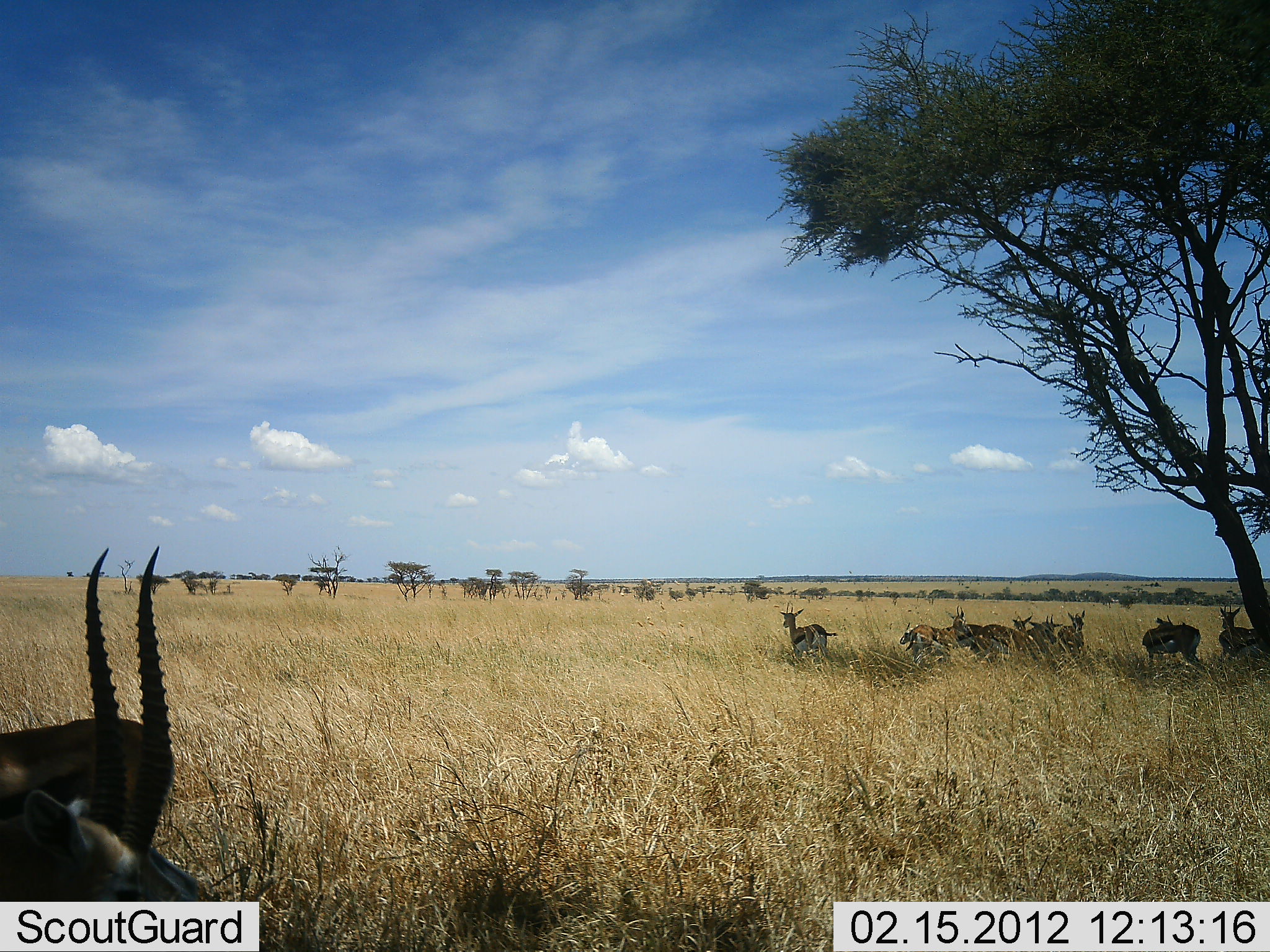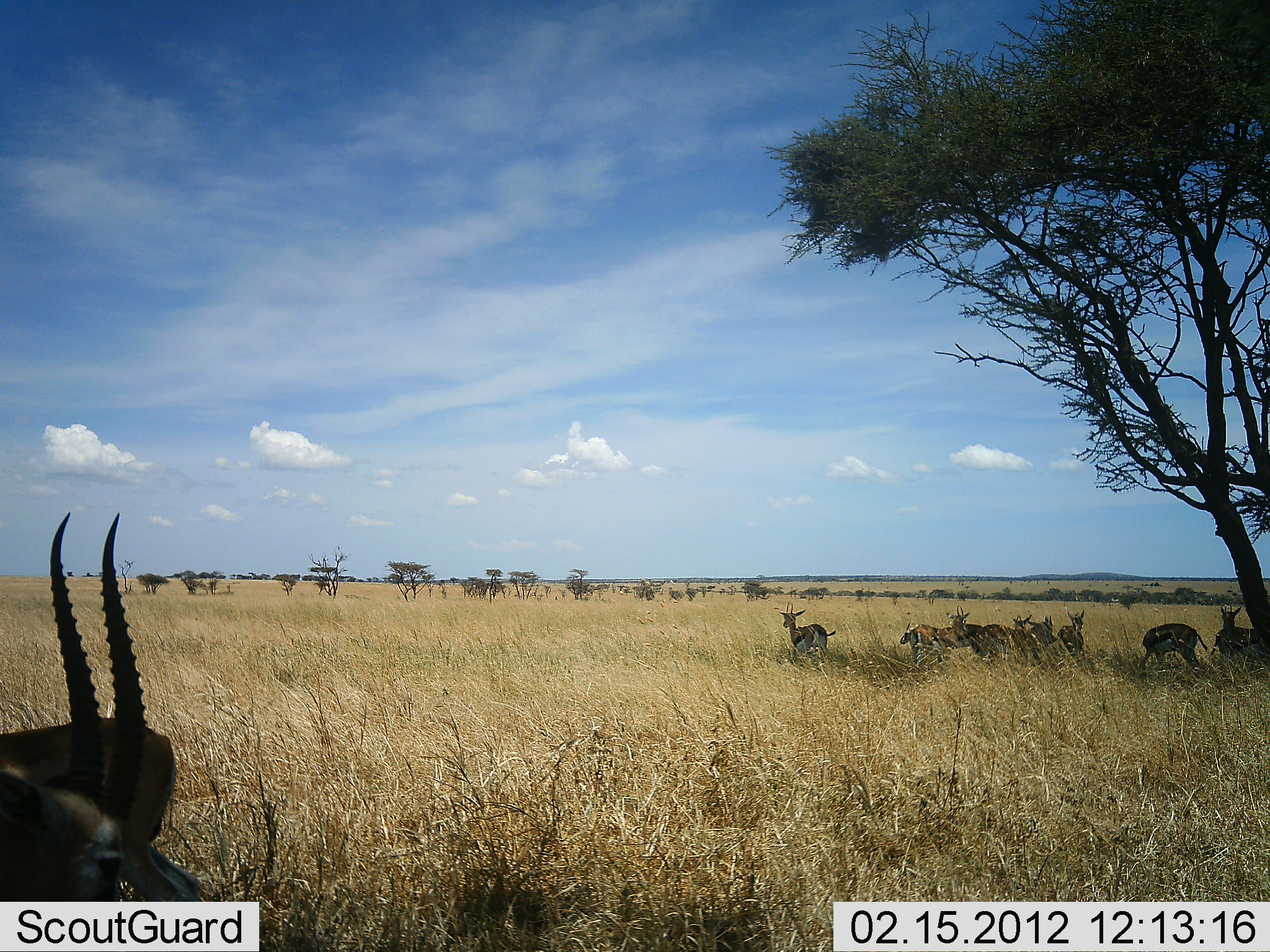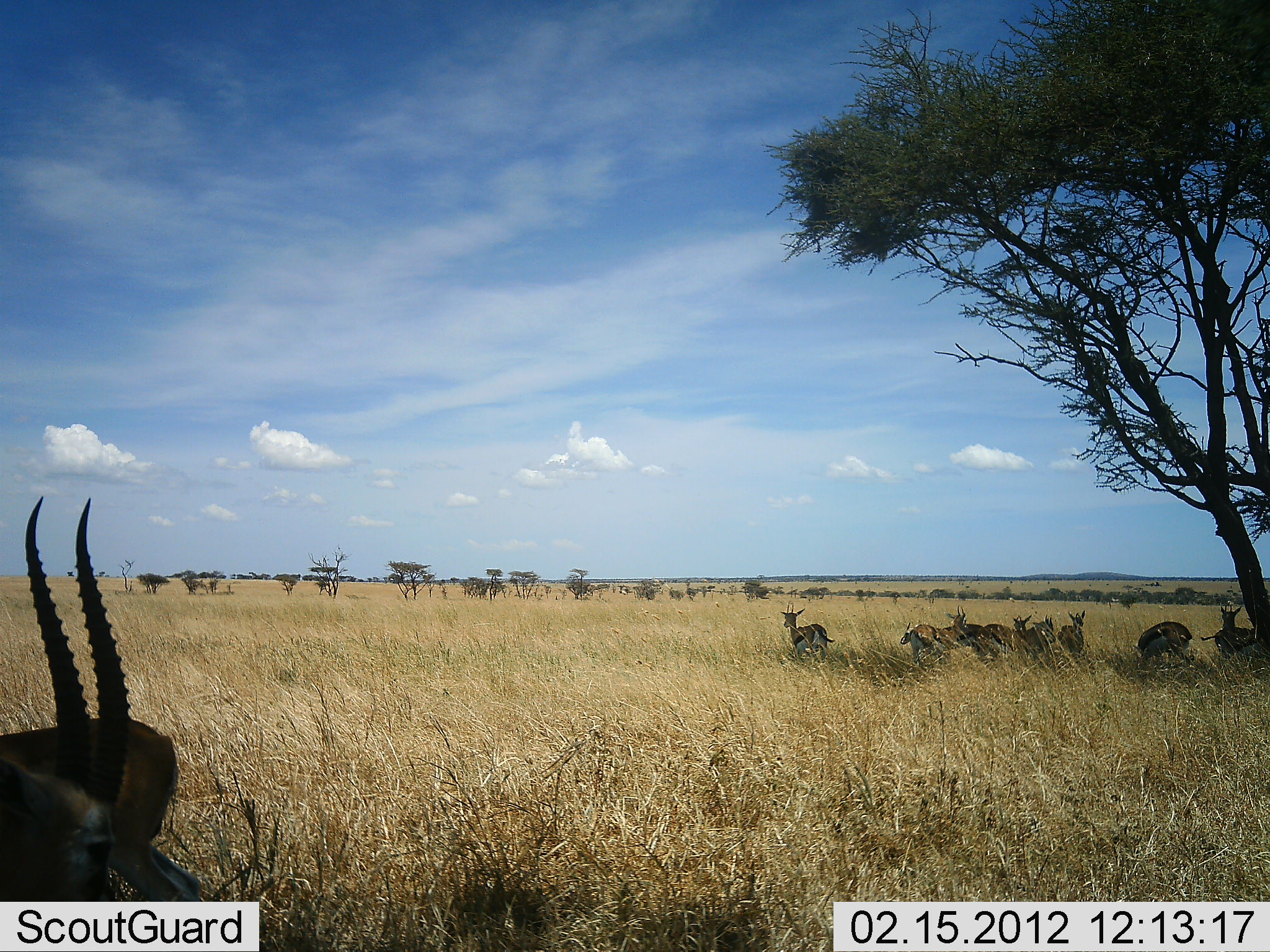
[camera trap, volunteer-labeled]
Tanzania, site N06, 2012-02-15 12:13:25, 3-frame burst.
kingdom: Animalia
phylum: Chordata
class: Mammalia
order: Artiodactyla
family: Bovidae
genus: Eudorcas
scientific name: Eudorcas thomsonii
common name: thomson's gazelle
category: gazellethomsons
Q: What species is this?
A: Gazellethomsons (thomson's gazelle) (Eudorcas thomsonii).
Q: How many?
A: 10.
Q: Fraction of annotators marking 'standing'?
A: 85%.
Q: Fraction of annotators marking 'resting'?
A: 25%.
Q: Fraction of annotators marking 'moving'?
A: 0%.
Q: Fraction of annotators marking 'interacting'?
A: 0%.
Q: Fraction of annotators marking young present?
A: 0%.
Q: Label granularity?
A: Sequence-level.